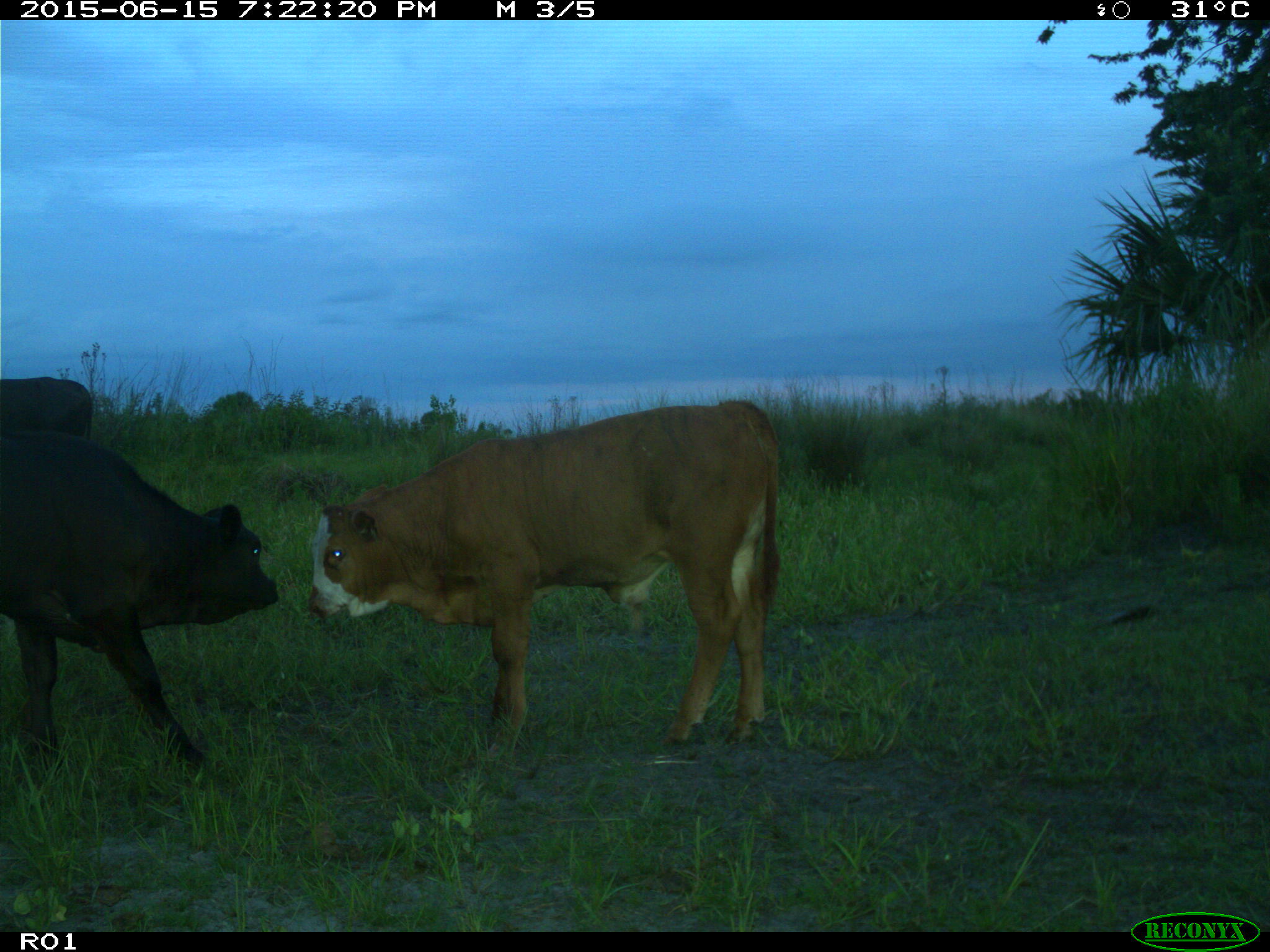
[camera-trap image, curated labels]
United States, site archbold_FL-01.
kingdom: Animalia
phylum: Chordata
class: Mammalia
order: Artiodactyla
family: Bovidae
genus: Bos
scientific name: Bos taurus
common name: domestic cow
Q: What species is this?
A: Bos taurus (domestic cow).